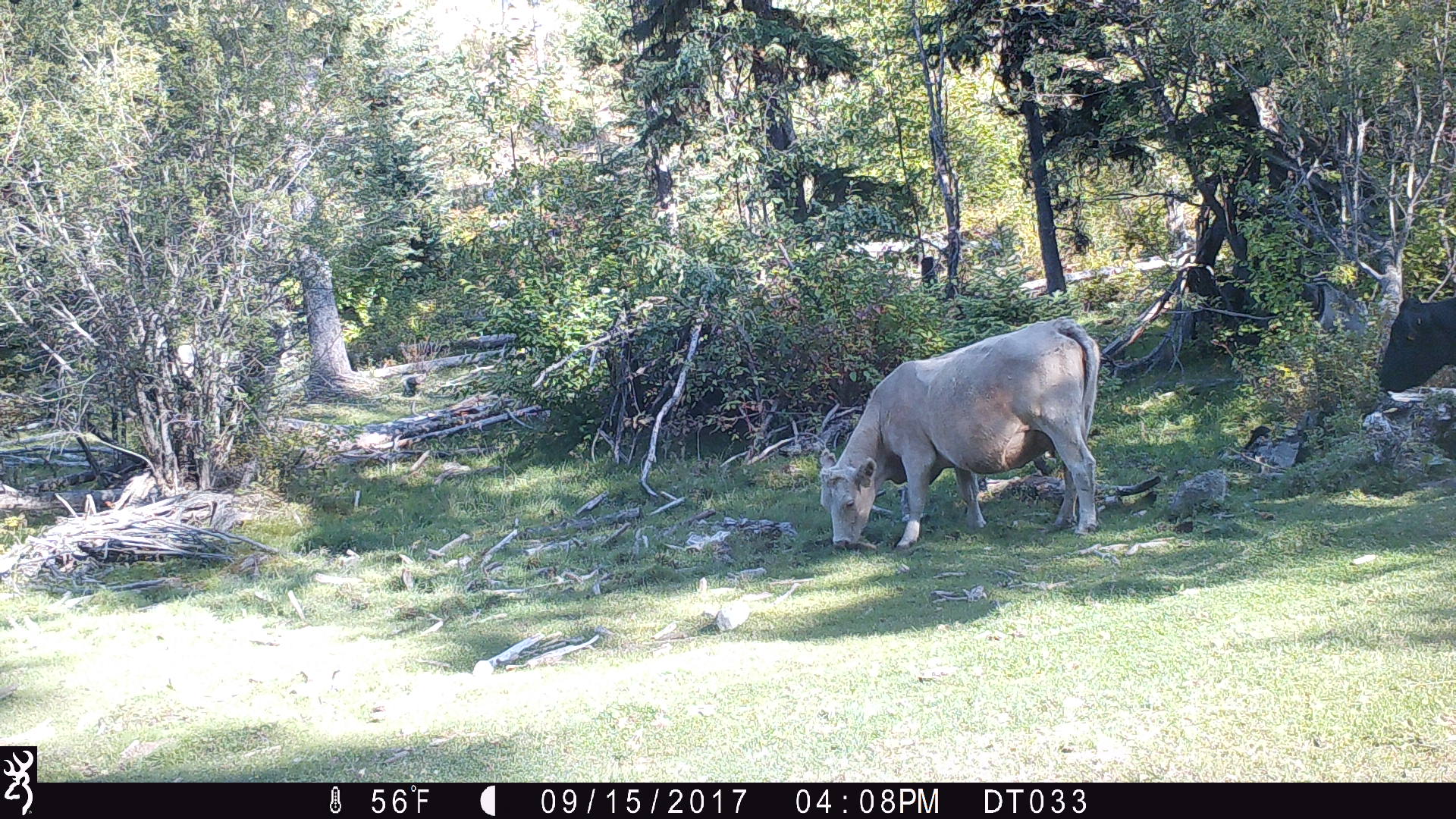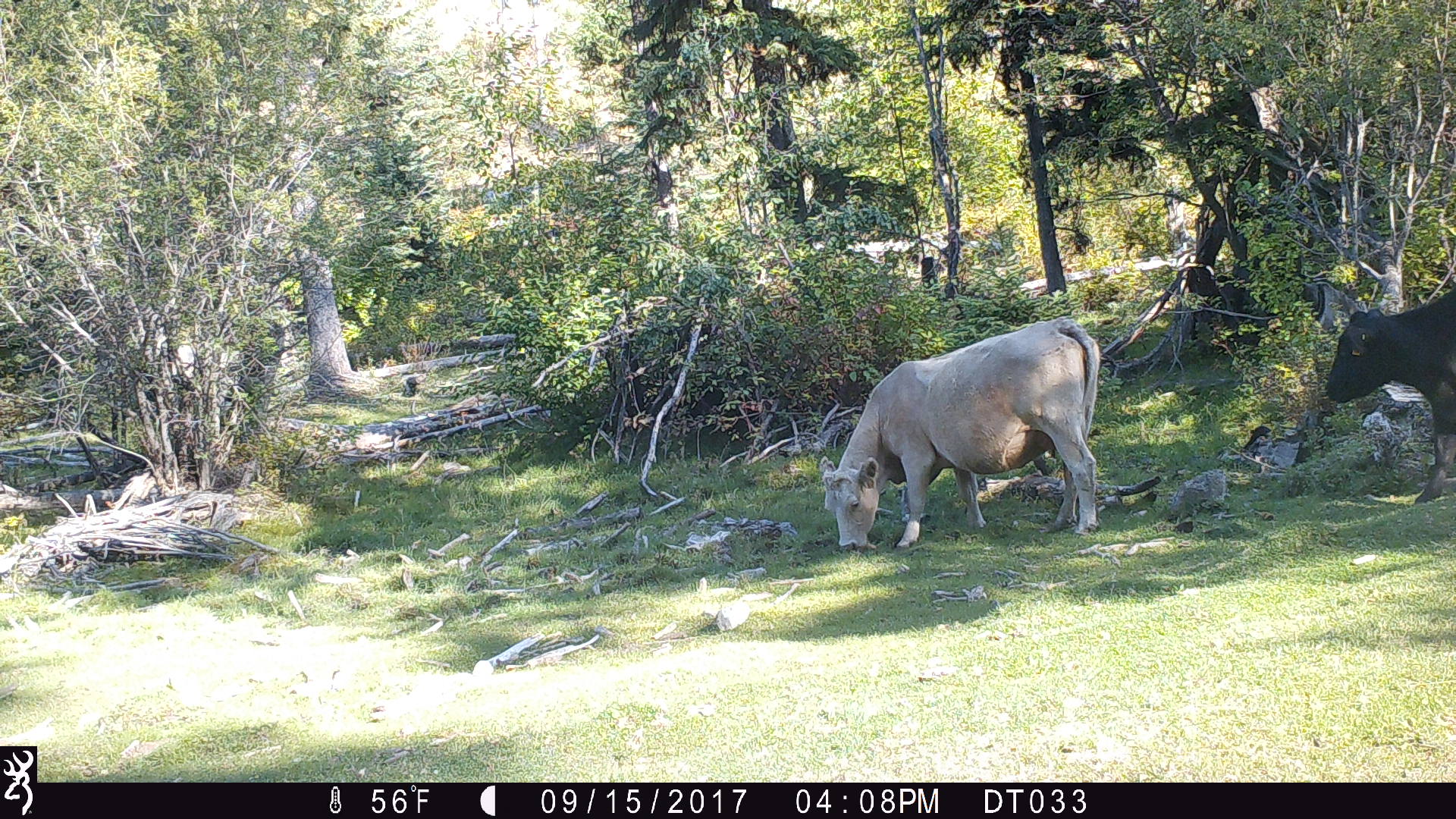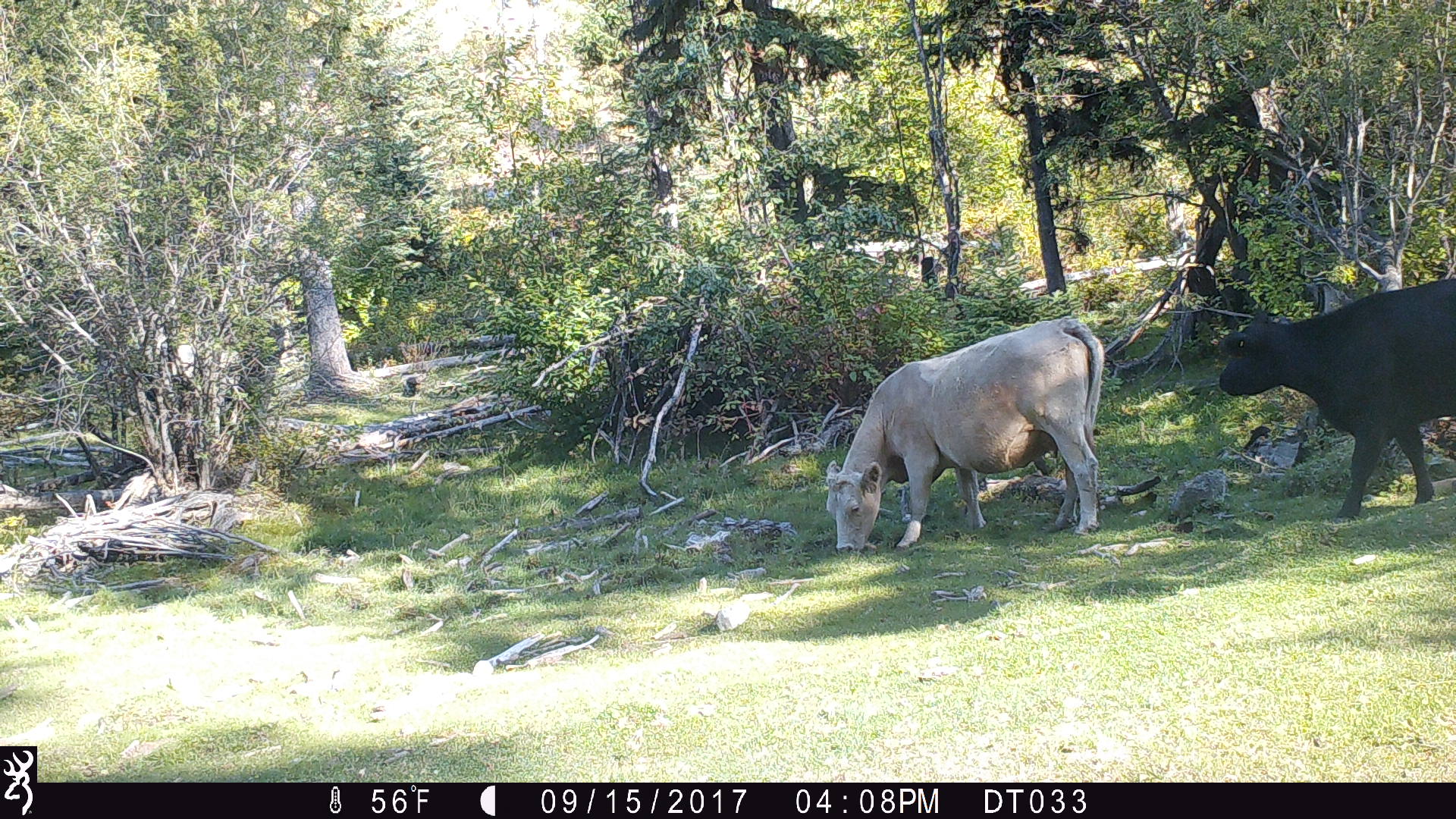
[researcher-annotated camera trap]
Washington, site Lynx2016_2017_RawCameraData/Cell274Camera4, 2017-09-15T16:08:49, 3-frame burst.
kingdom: Animalia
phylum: Chordata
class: Mammalia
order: Artiodactyla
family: Bovidae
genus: Bos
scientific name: Bos taurus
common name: domestic cattle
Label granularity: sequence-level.